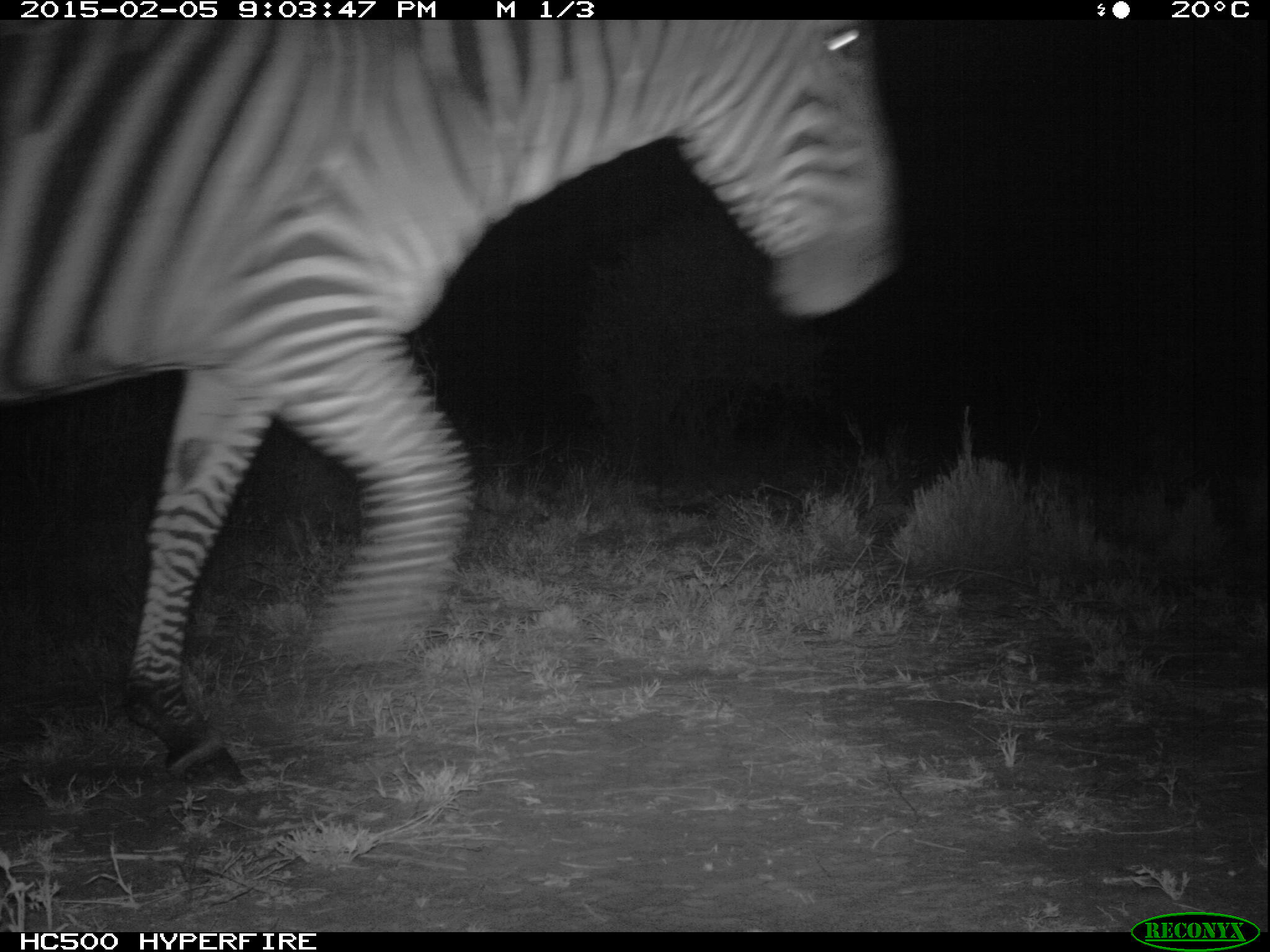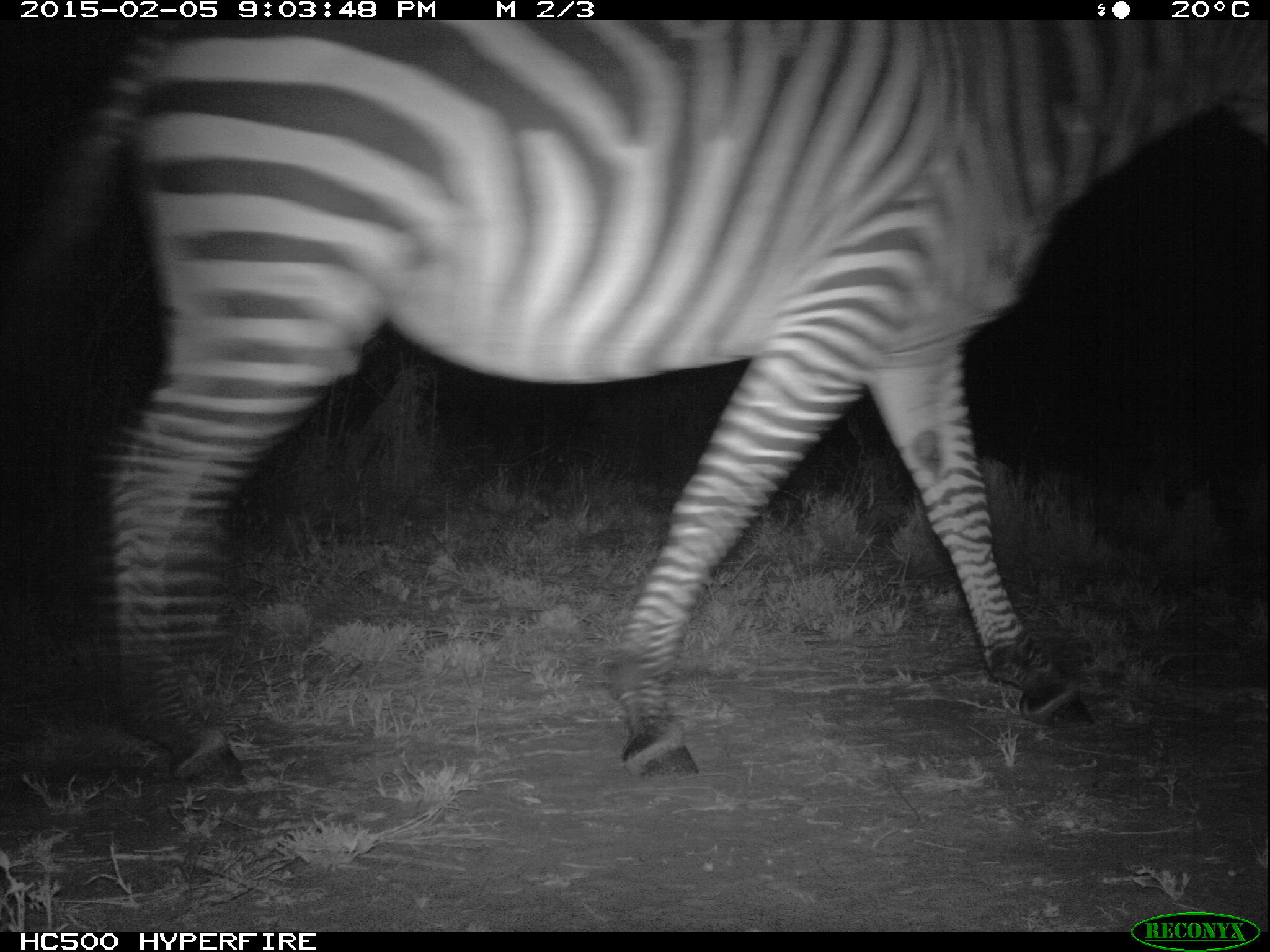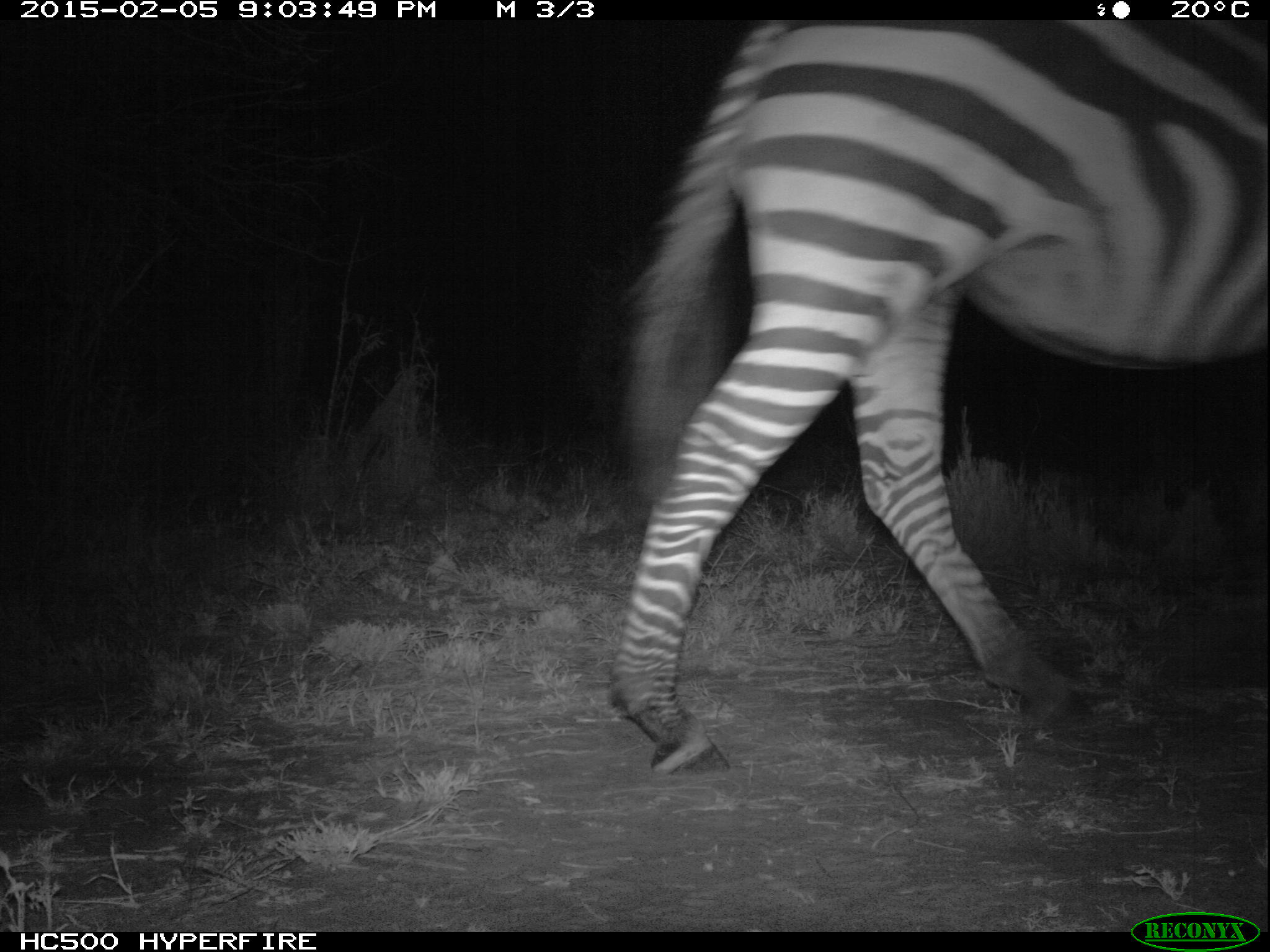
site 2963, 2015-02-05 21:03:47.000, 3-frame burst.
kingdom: Animalia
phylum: Chordata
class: Mammalia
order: Perissodactyla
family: Equidae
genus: Equus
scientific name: Equus quagga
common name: plains zebra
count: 1